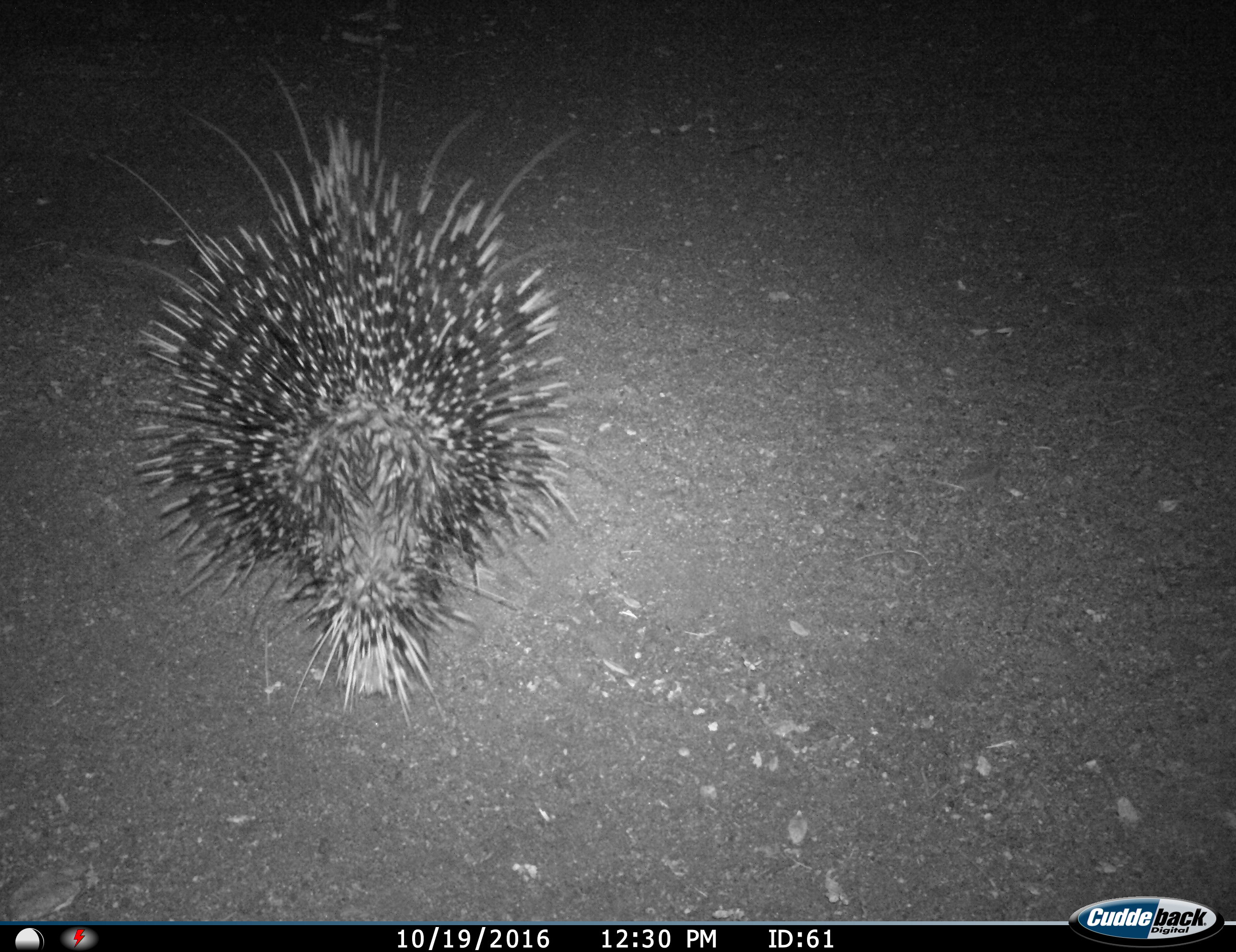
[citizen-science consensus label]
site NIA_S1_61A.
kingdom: Animalia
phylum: Chordata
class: Mammalia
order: Rodentia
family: Hystricidae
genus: Hystrix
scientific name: Hystrix cristata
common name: crested porcupine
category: porcupine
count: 1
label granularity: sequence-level